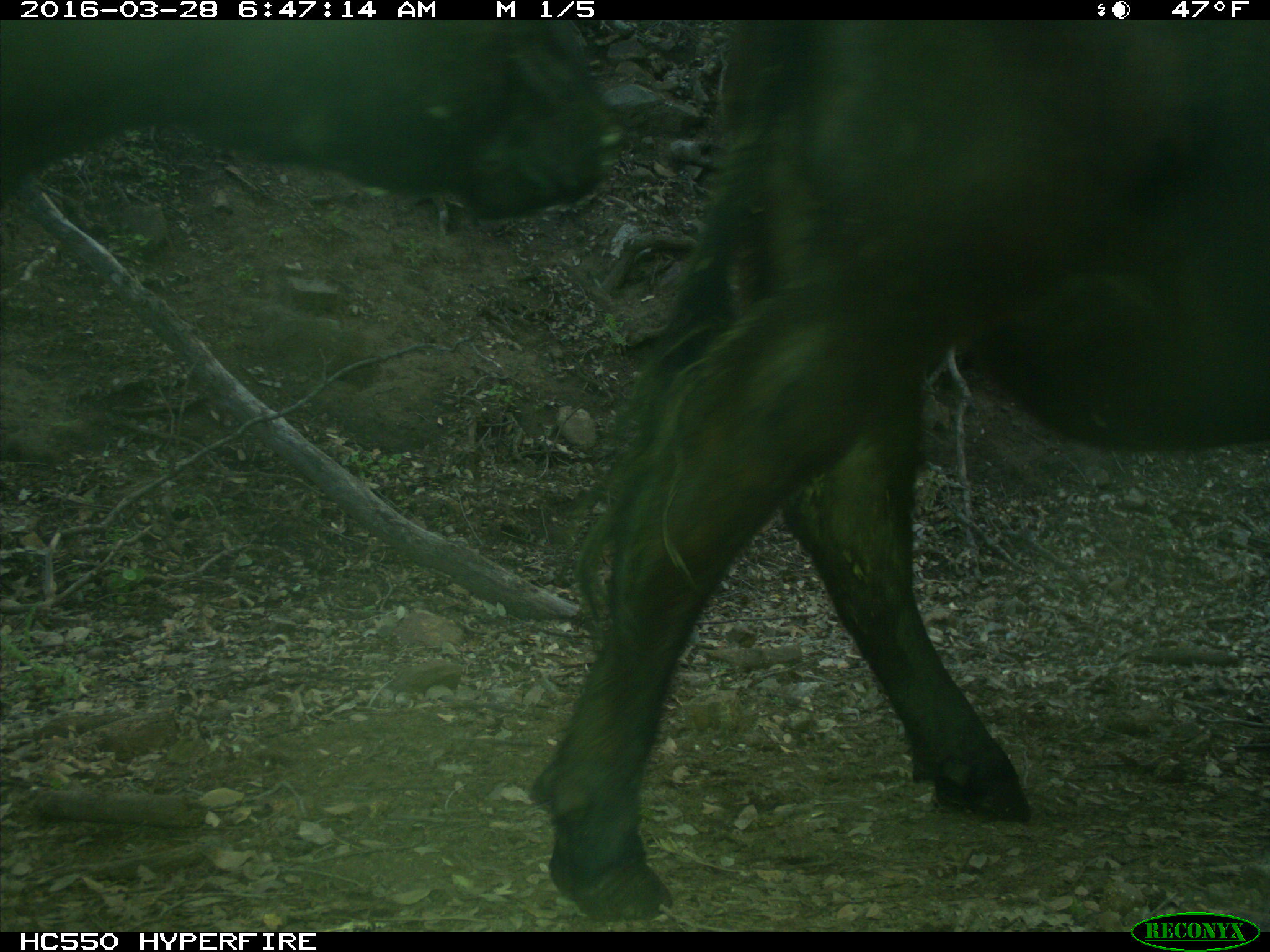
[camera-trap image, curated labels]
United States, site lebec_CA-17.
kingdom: Animalia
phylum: Chordata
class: Mammalia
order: Artiodactyla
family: Bovidae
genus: Bos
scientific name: Bos taurus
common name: domestic cow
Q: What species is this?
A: Bos taurus (domestic cow).